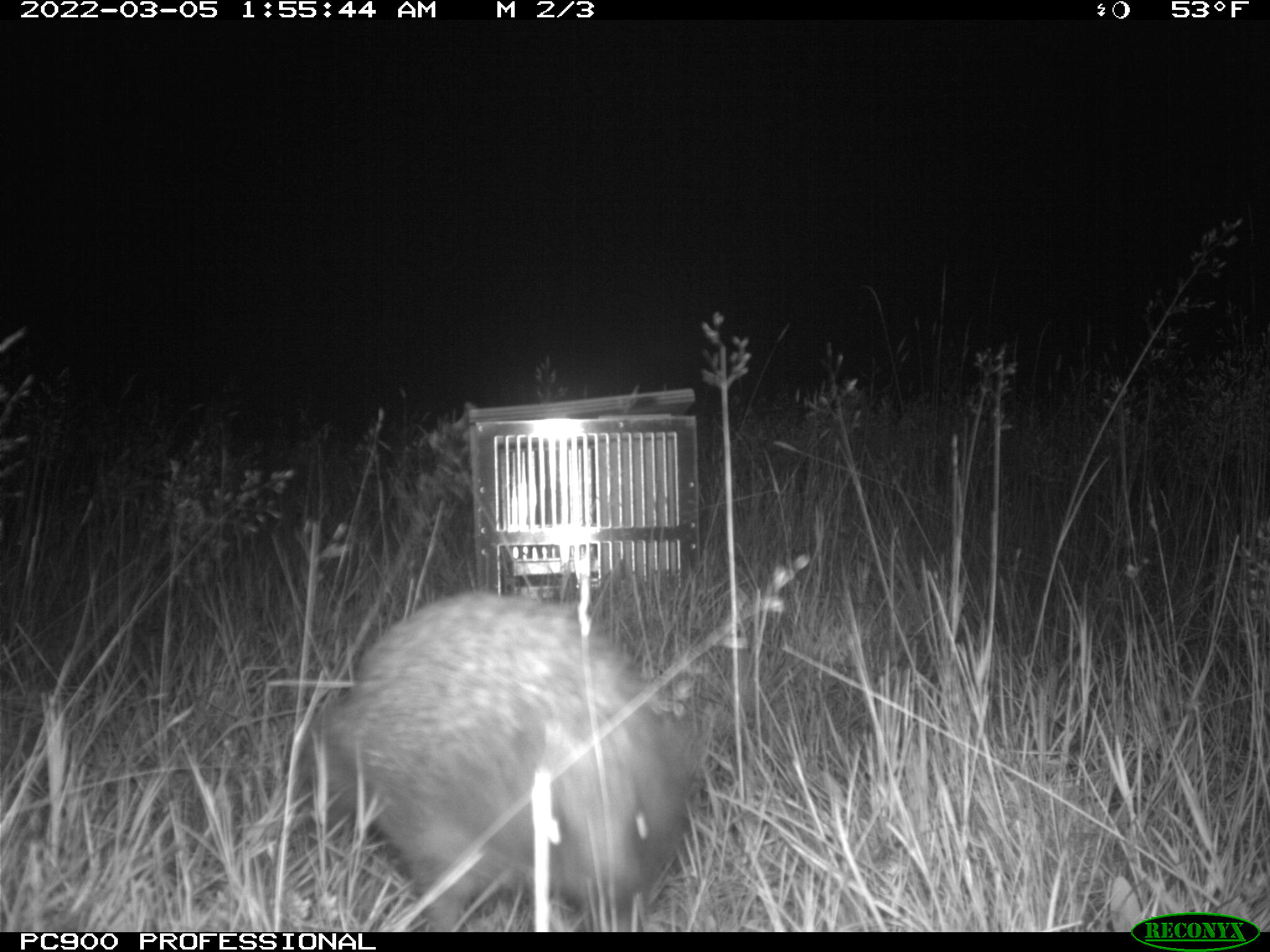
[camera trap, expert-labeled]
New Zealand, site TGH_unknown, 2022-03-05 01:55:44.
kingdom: Animalia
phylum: Chordata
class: Mammalia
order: Eulipotyphla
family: Erinaceidae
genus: Erinaceus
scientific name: Erinaceus europaeus europaeus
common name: european hedgehog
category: hedgehog